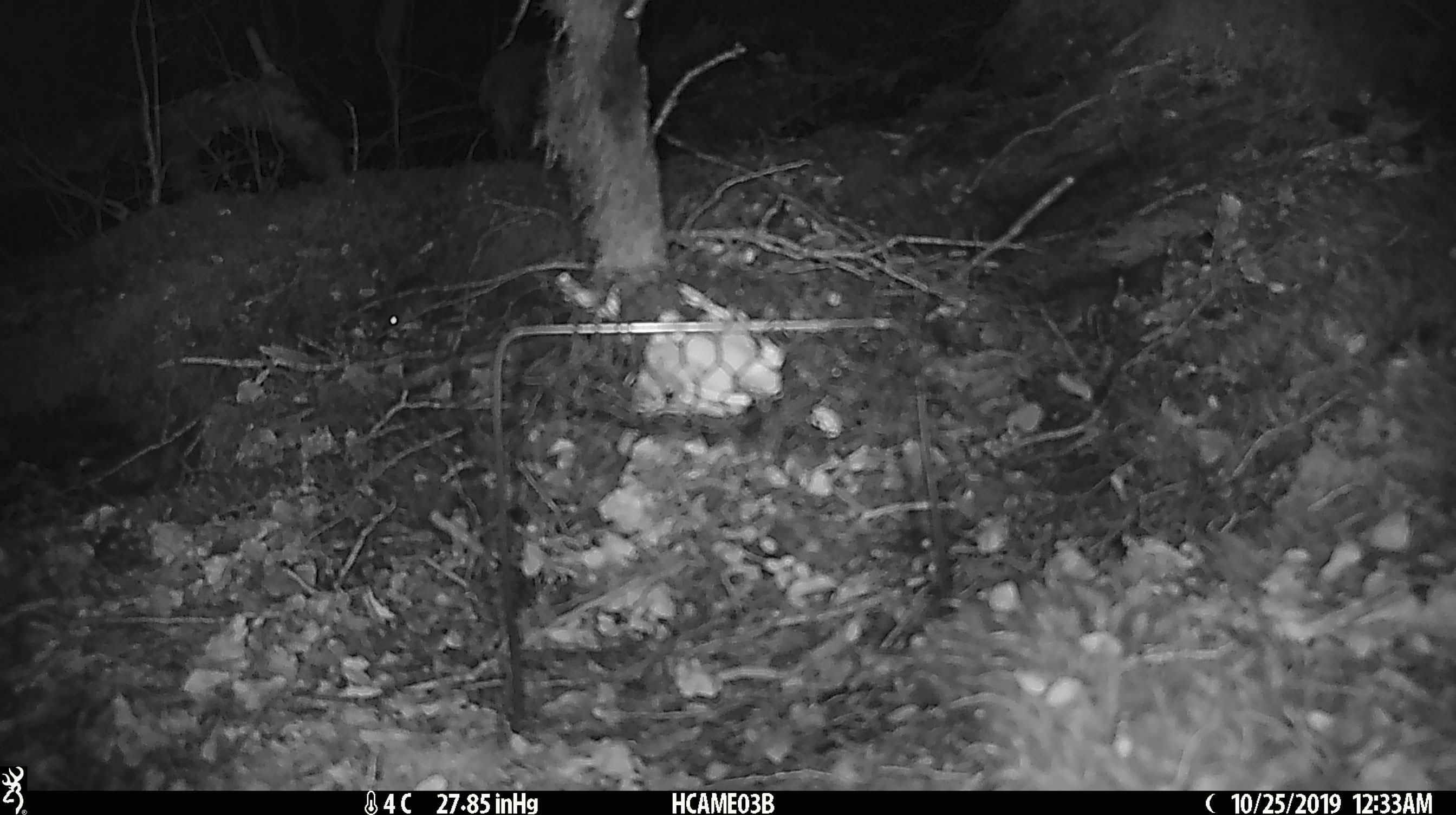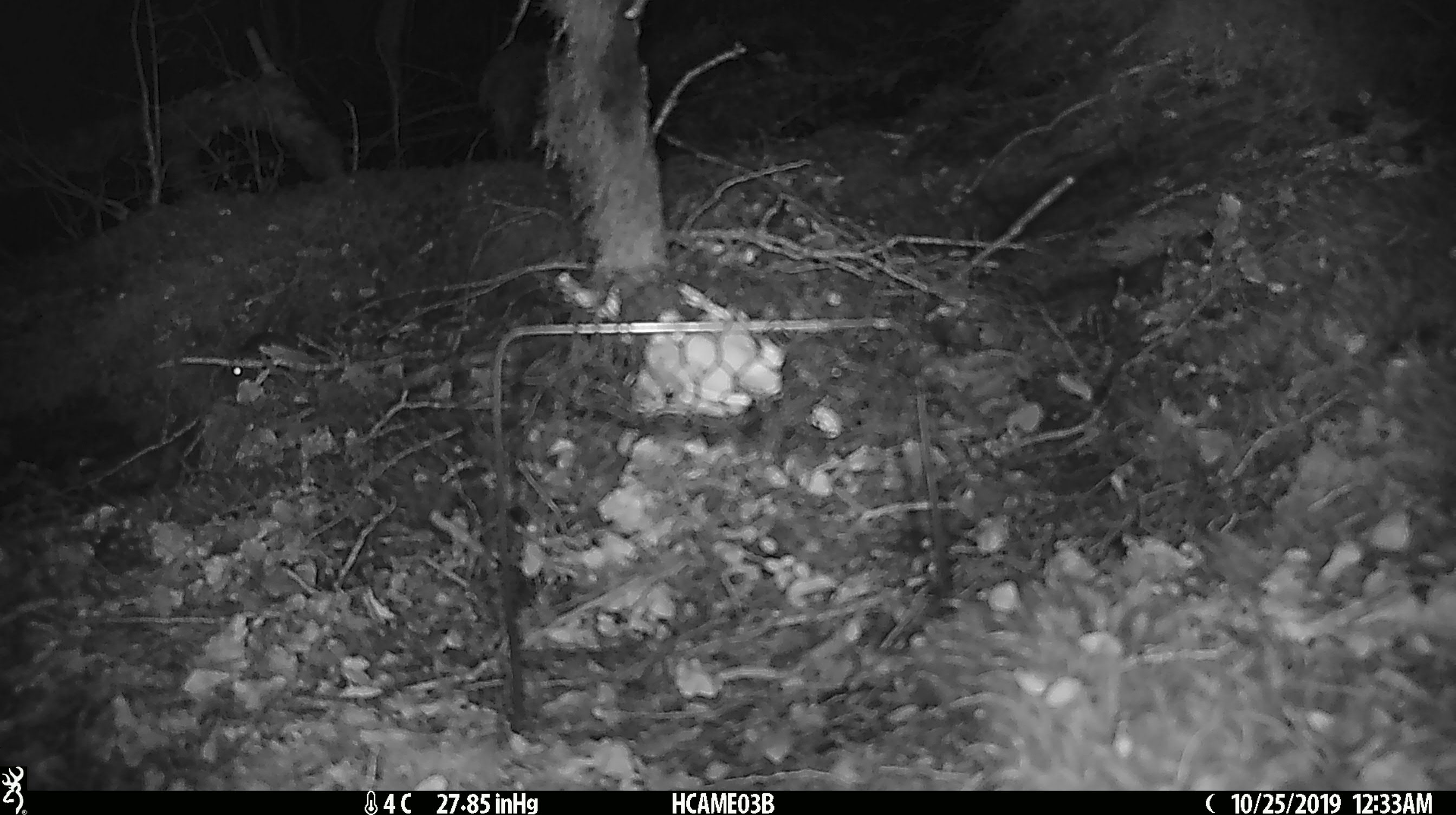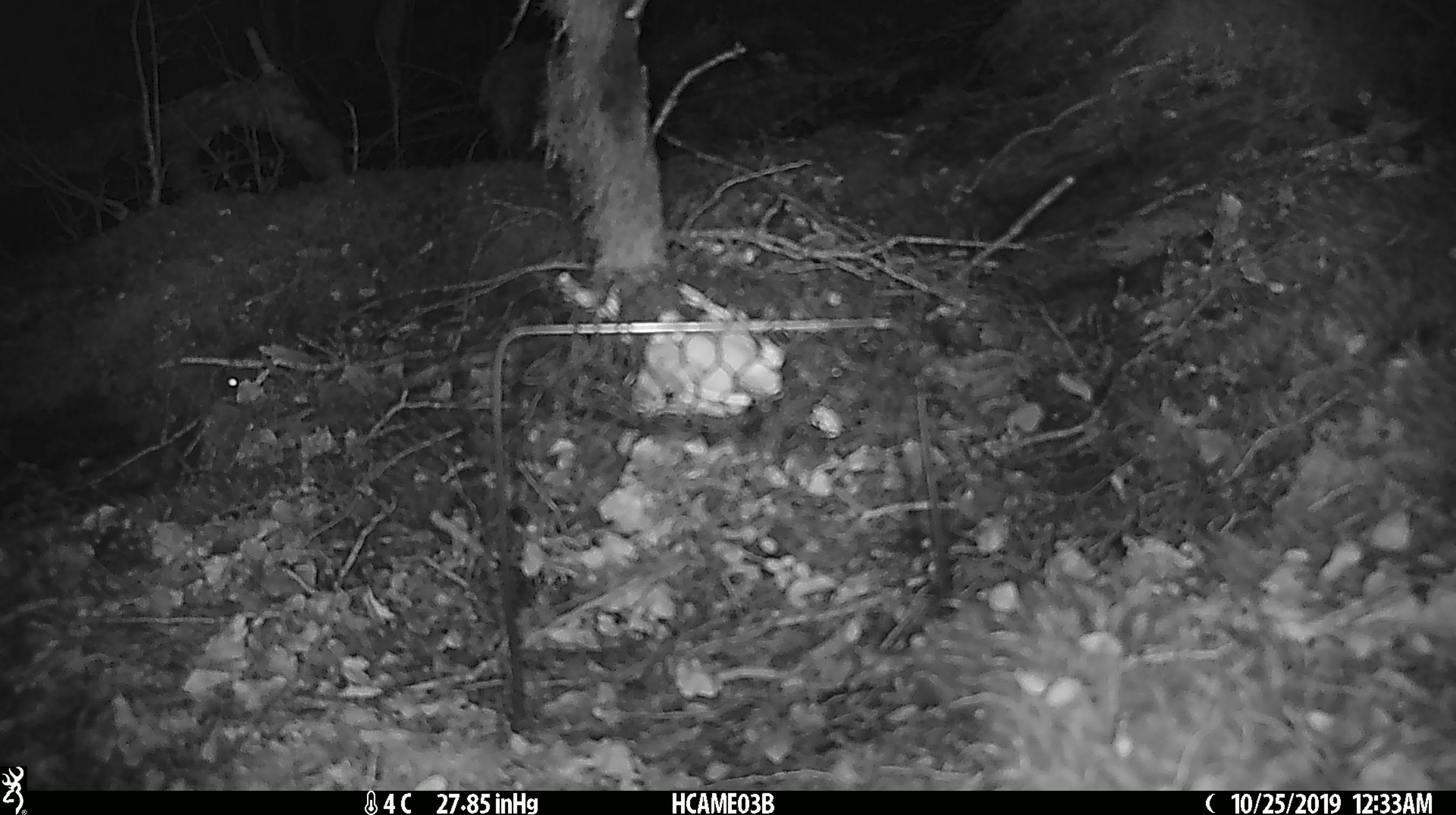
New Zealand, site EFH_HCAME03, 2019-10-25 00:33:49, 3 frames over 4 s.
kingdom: Animalia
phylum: Chordata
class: Mammalia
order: Rodentia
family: Muridae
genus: Mus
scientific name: Mus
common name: mouse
Mouse (Mus).